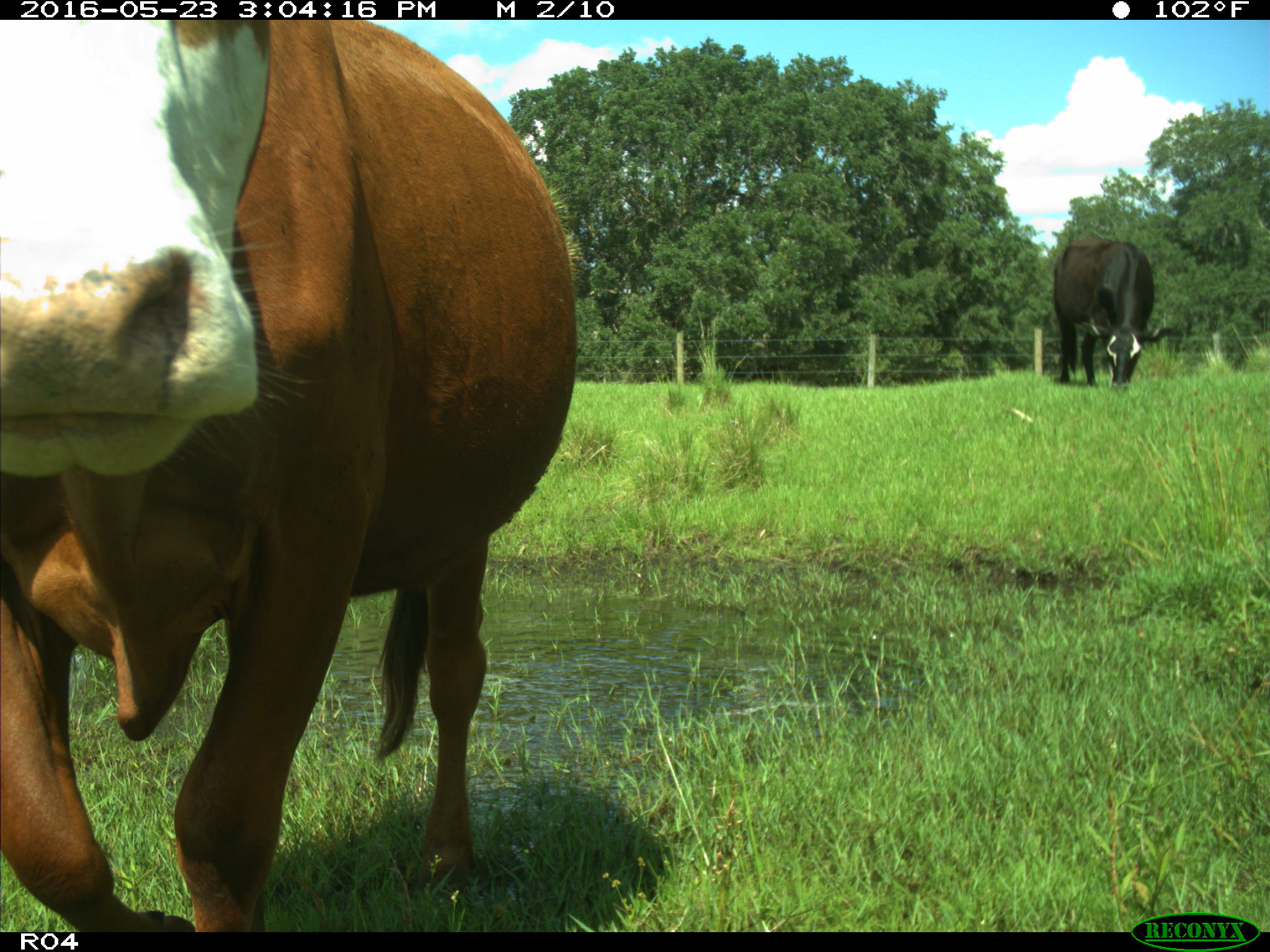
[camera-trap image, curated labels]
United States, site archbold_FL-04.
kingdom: Animalia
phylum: Chordata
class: Mammalia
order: Artiodactyla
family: Bovidae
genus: Bos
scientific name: Bos taurus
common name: domestic cow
Bos taurus (domestic cow).